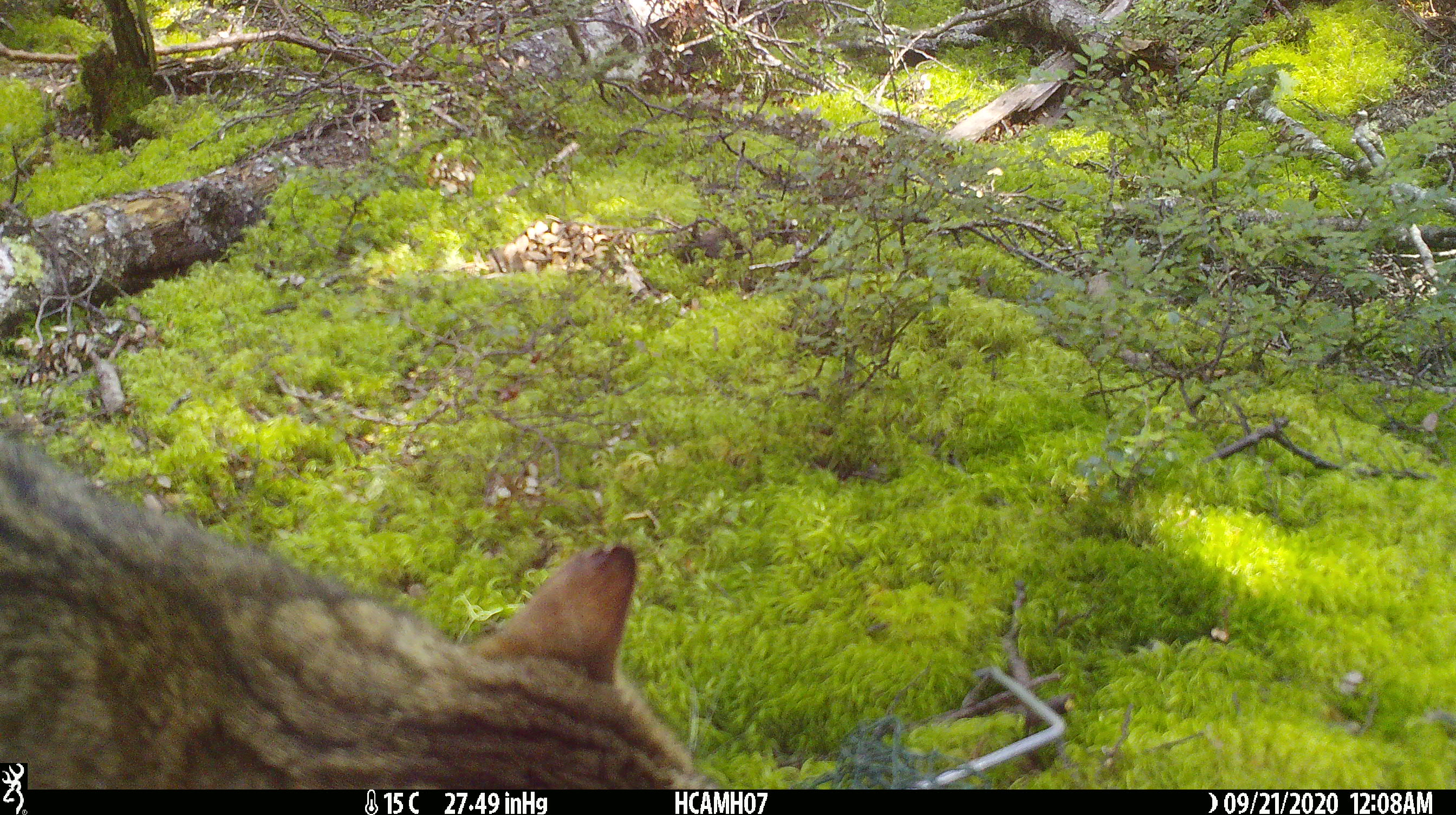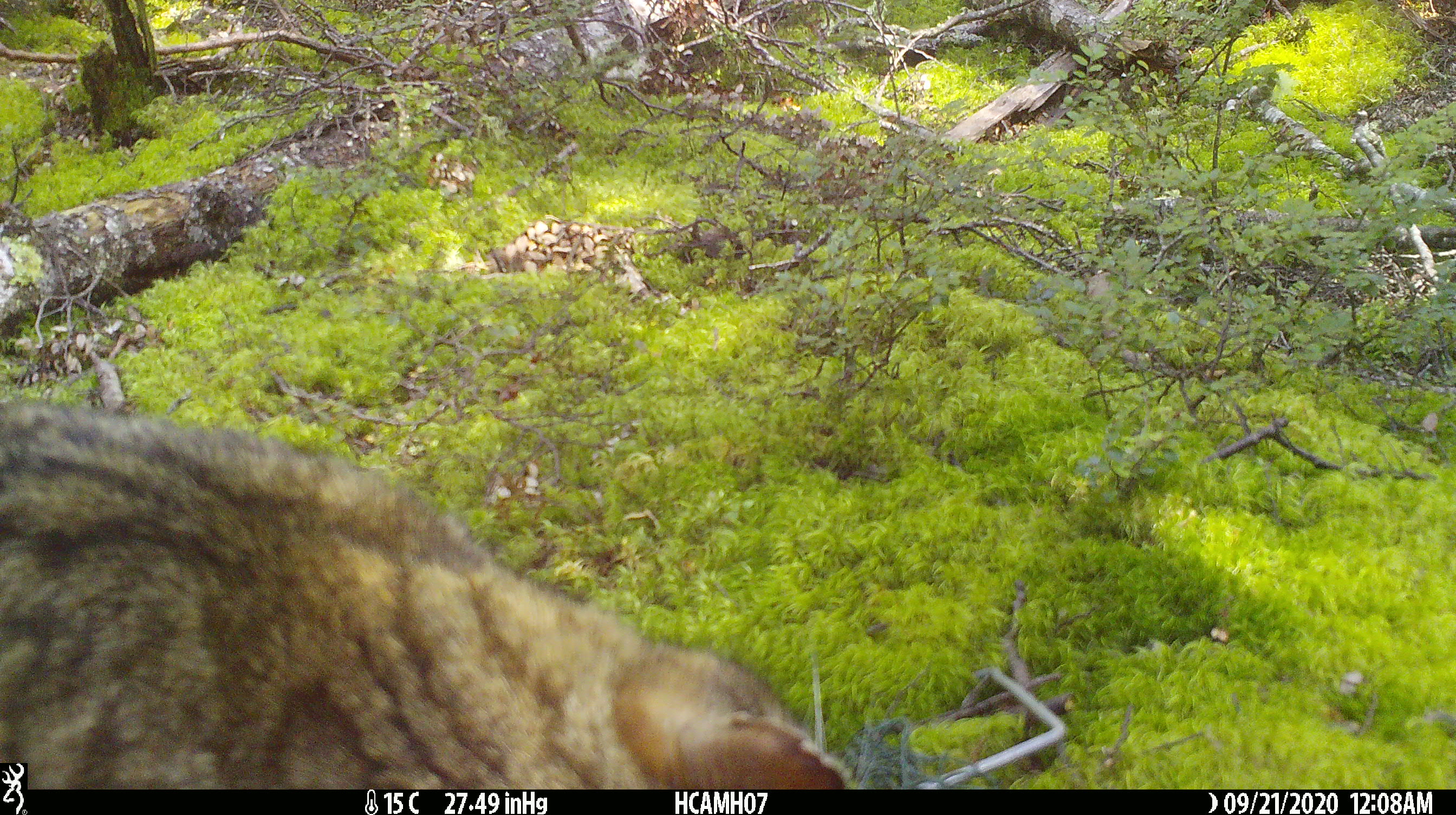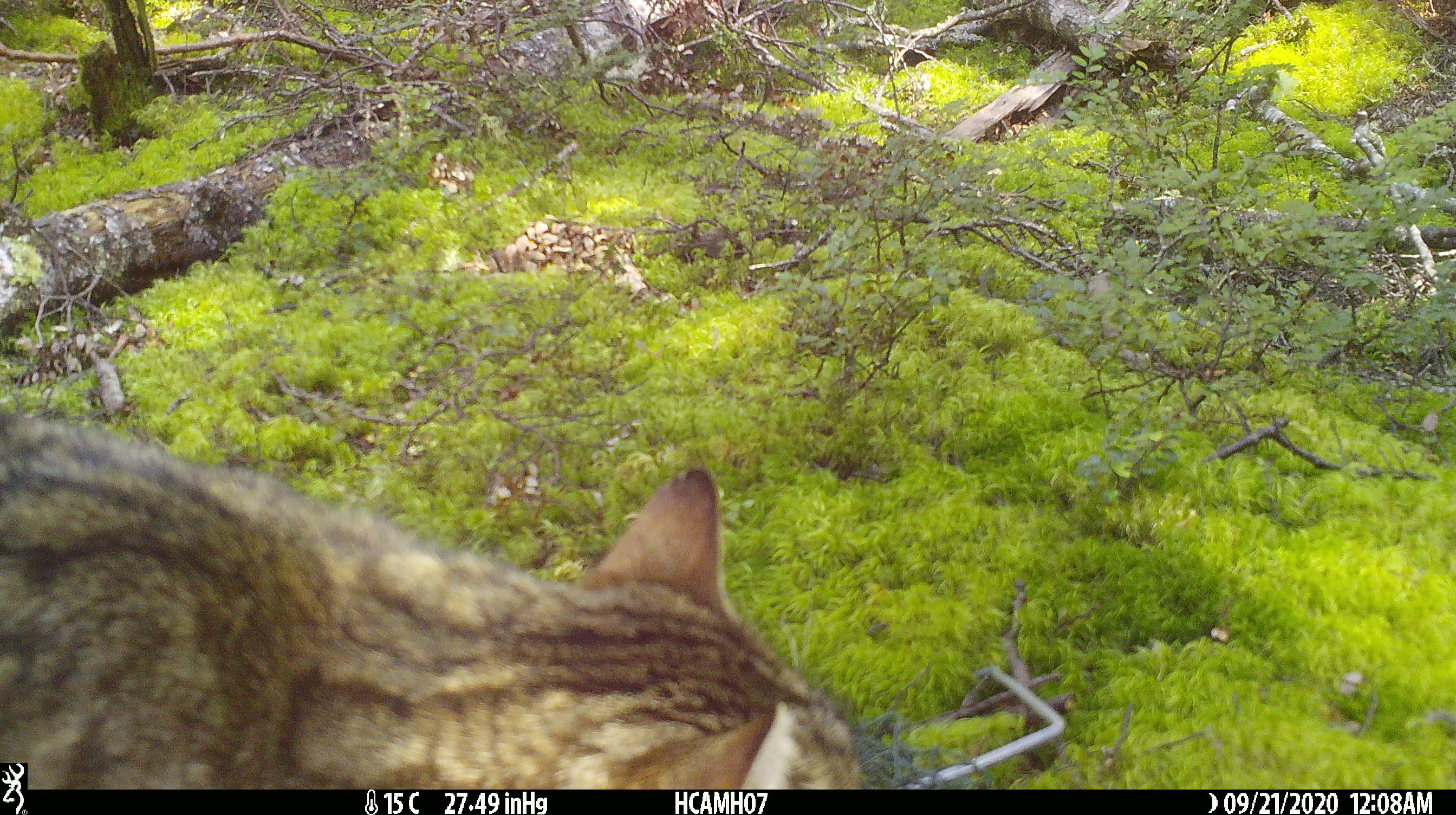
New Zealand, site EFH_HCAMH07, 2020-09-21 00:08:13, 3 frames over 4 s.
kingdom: Animalia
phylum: Chordata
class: Mammalia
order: Carnivora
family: Felidae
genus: Felis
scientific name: Felis catus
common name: domestic cat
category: cat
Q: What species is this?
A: Cat (domestic cat) (Felis catus).